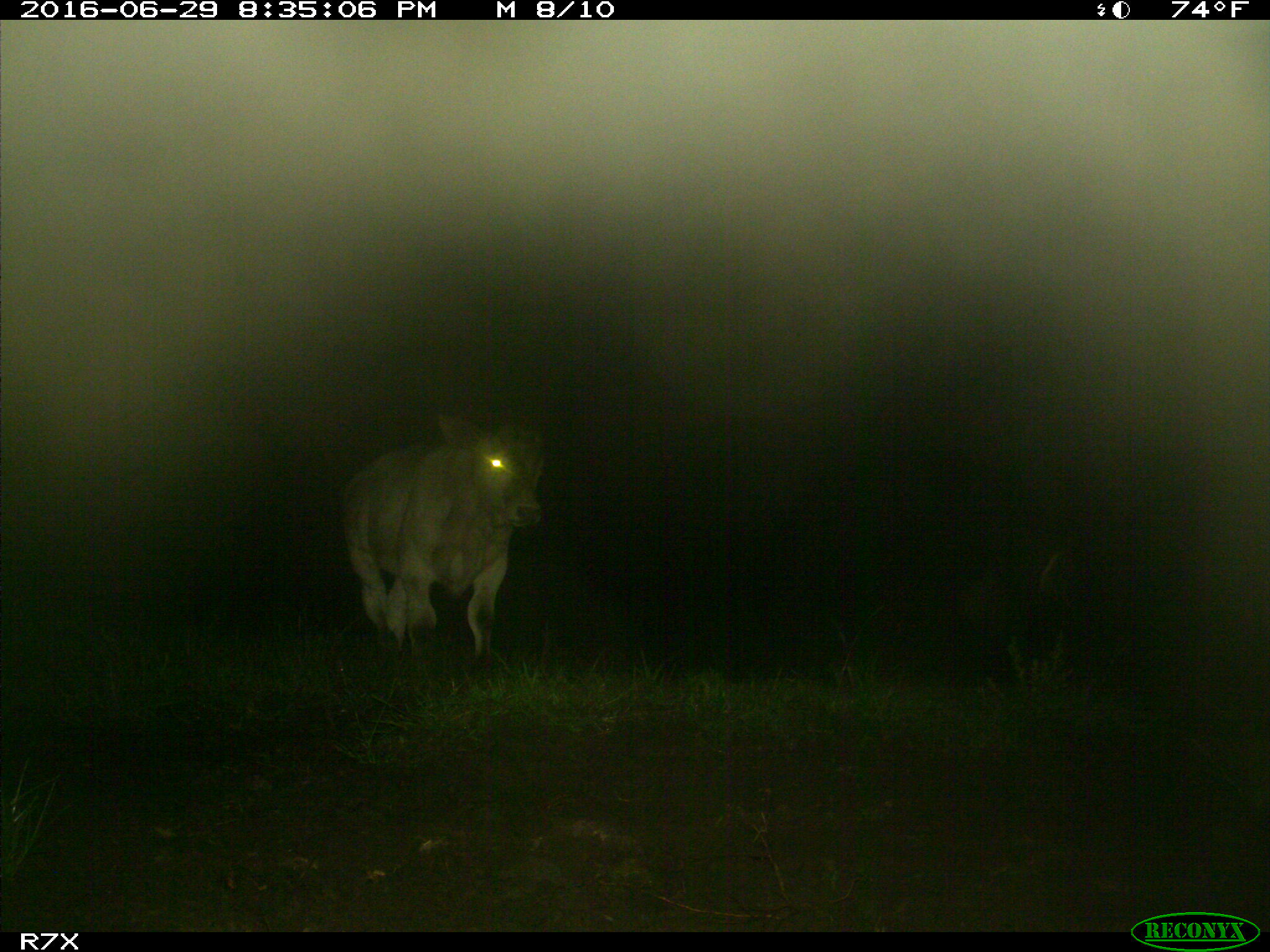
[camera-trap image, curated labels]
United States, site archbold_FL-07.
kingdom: Animalia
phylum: Chordata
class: Mammalia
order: Artiodactyla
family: Bovidae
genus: Bos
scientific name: Bos taurus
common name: domestic cow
Bos taurus (domestic cow).